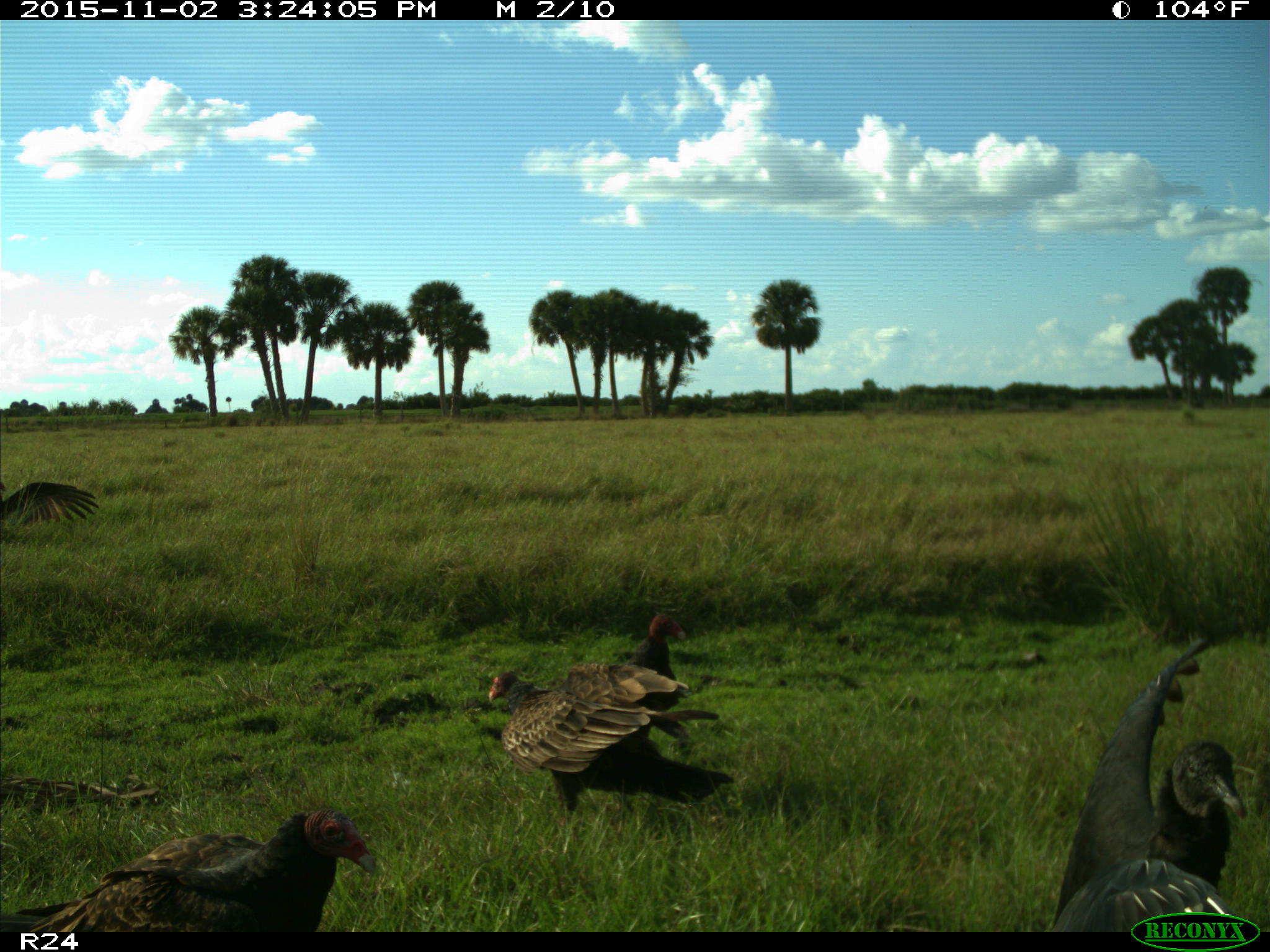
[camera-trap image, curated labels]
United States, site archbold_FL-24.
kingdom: Animalia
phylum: Chordata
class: Aves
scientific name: Aves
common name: birds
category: unidentified bird